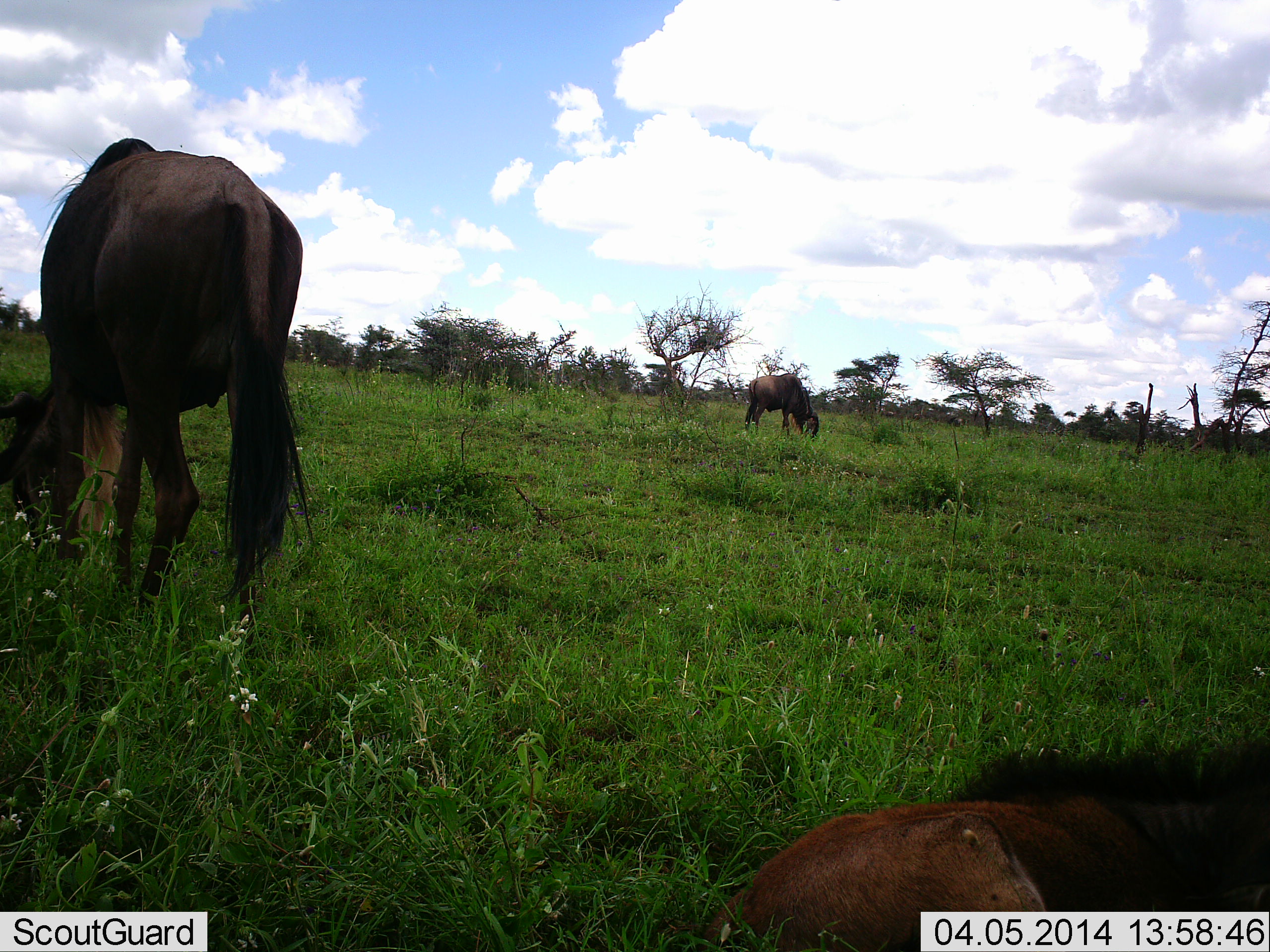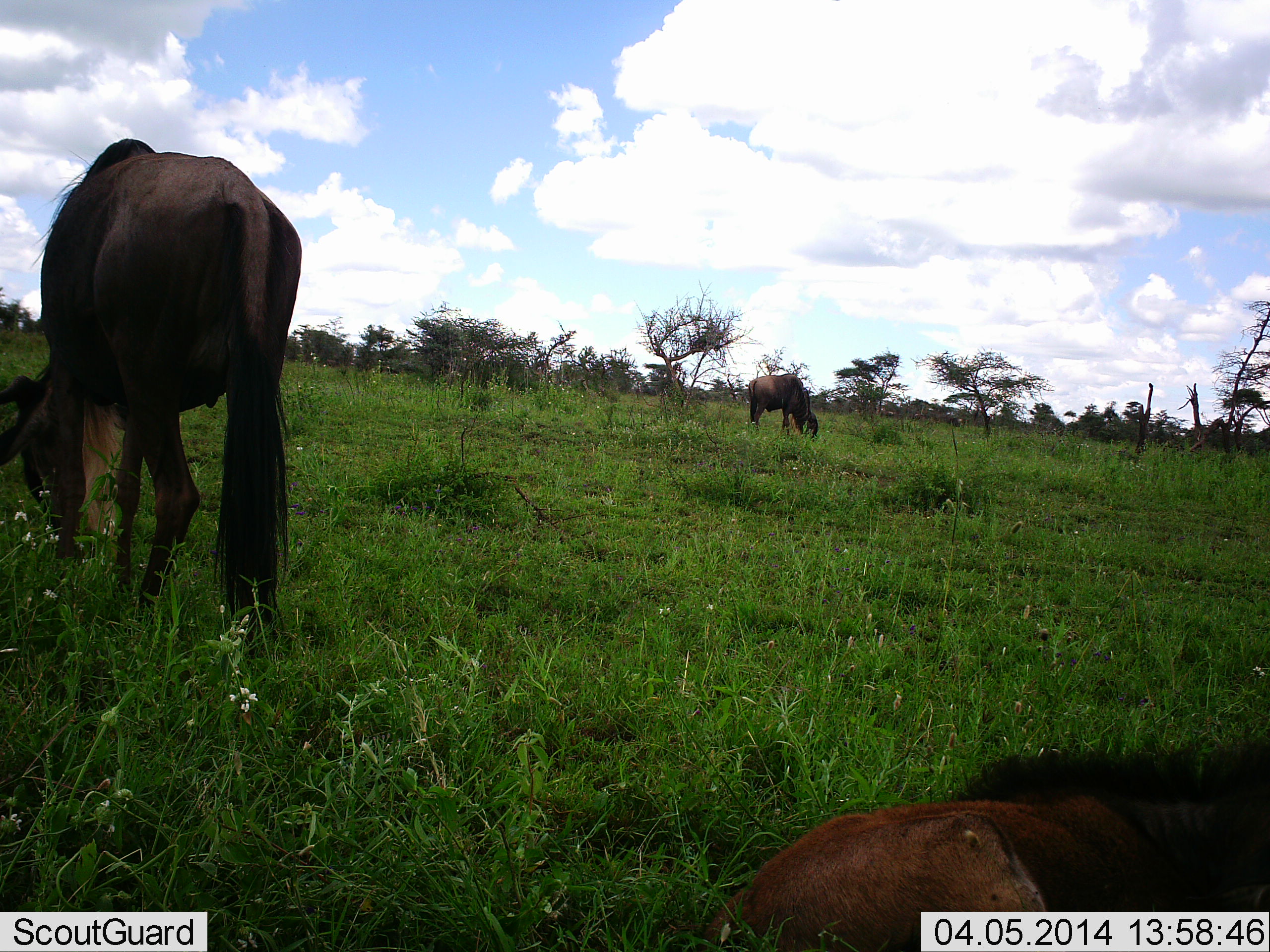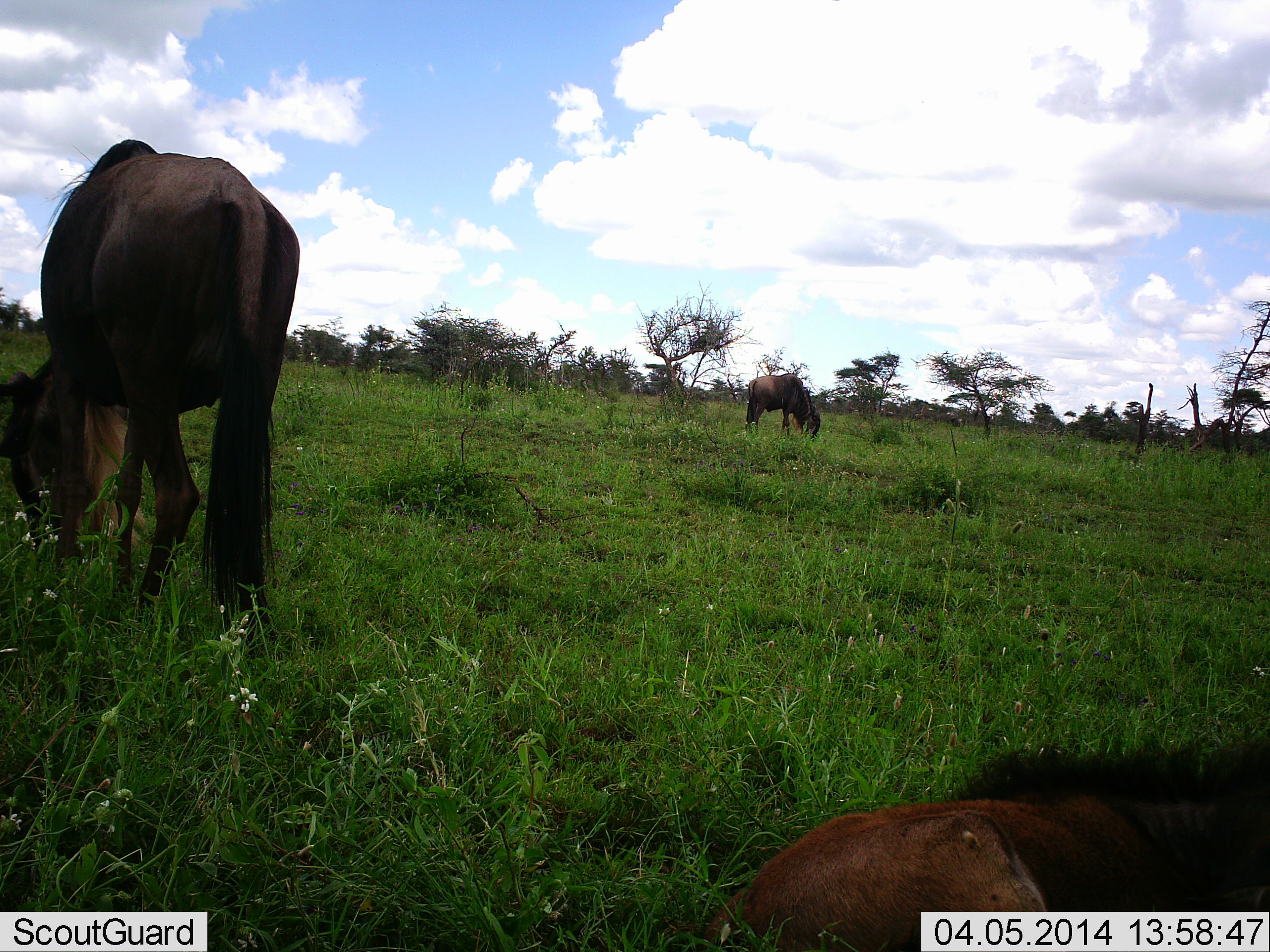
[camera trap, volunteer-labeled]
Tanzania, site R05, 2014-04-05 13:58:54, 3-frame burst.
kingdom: Animalia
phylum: Chordata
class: Mammalia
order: Artiodactyla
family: Bovidae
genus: Connochaetes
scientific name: Connochaetes taurinus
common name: blue wildebeest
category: wildebeest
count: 3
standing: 10%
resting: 80%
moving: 0%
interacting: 0%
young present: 20%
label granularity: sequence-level